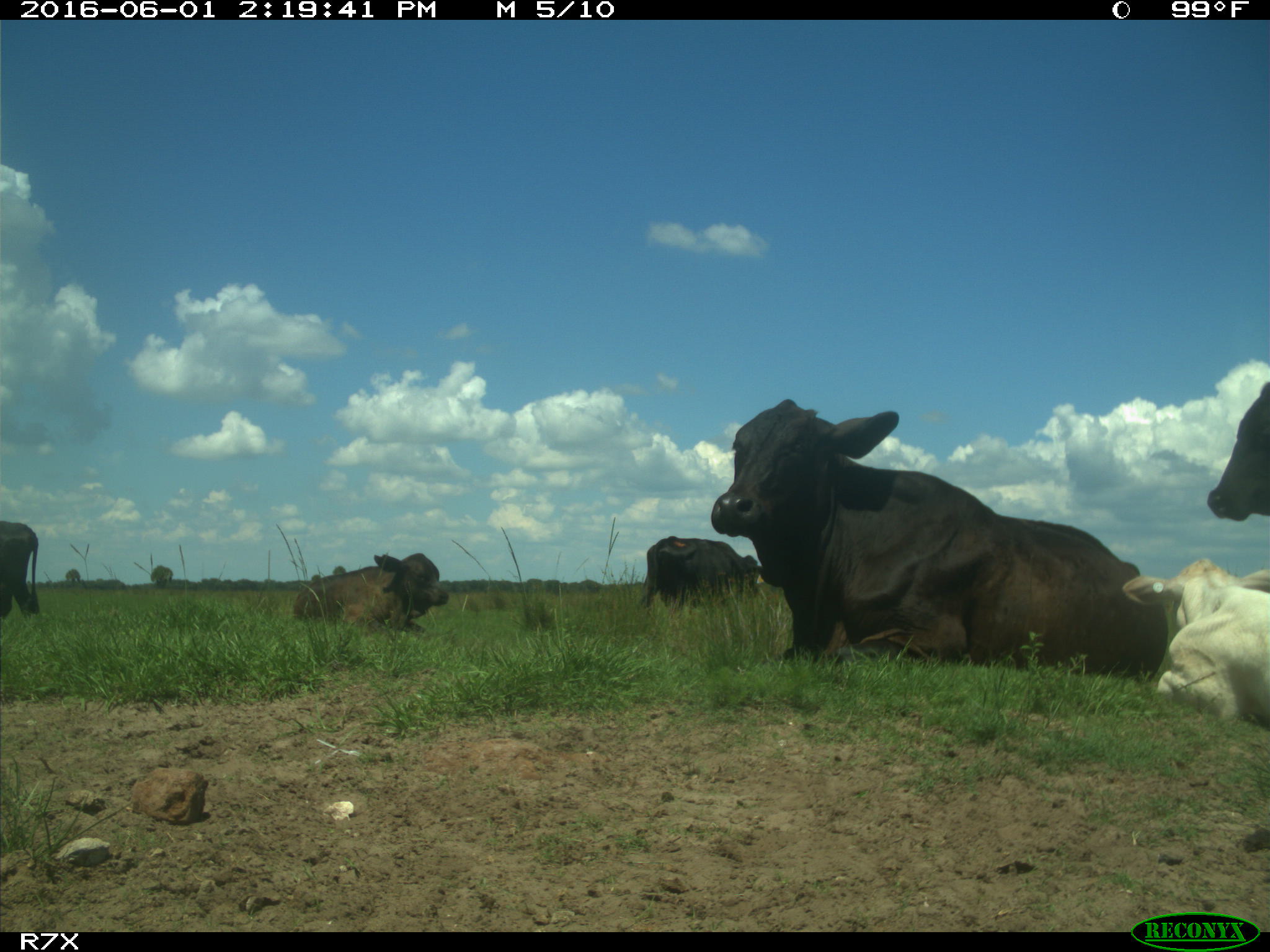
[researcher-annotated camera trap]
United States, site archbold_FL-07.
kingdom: Animalia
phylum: Chordata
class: Mammalia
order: Artiodactyla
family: Bovidae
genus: Bos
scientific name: Bos taurus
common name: domestic cow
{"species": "Bos taurus (domestic cow)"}